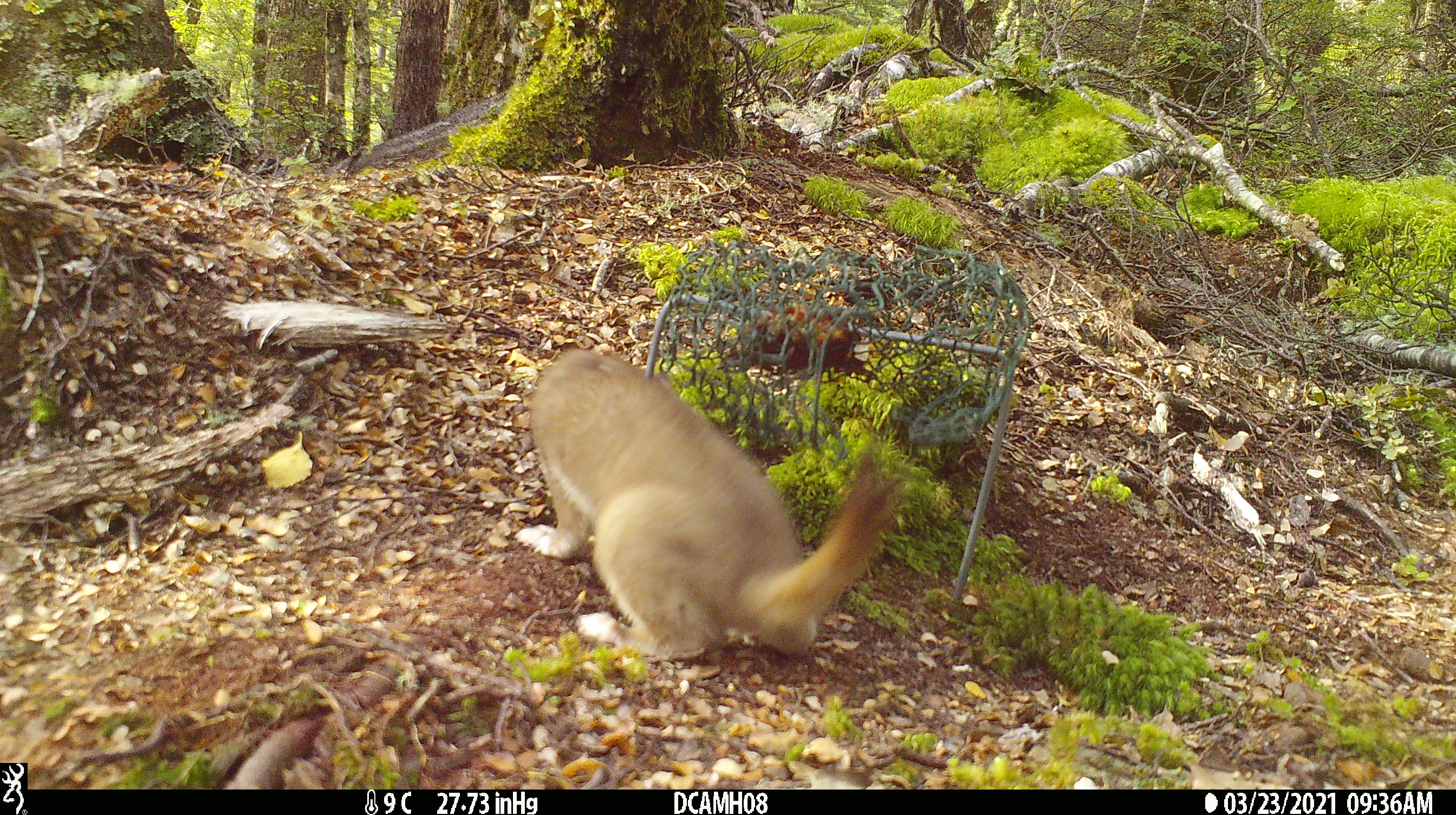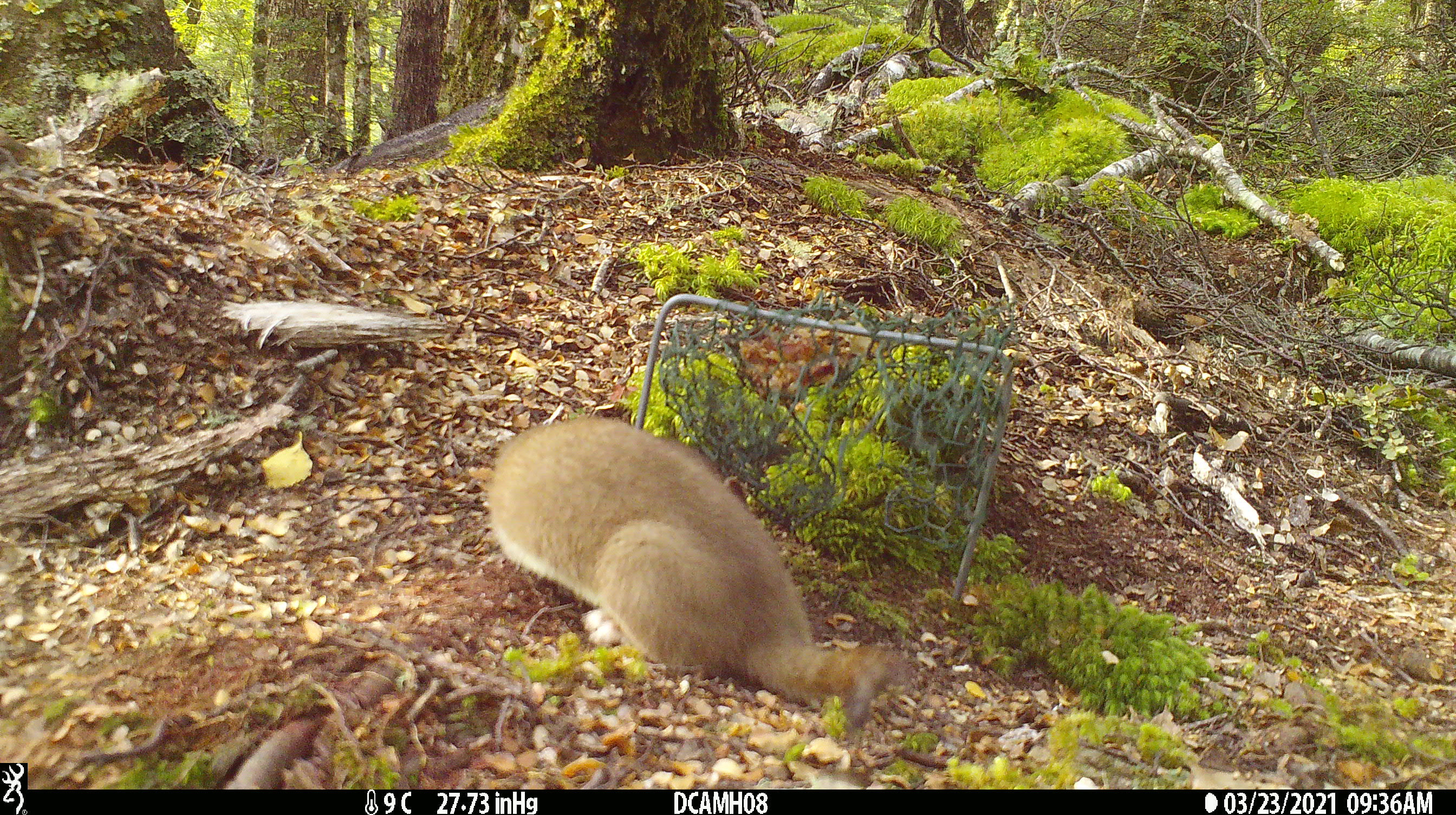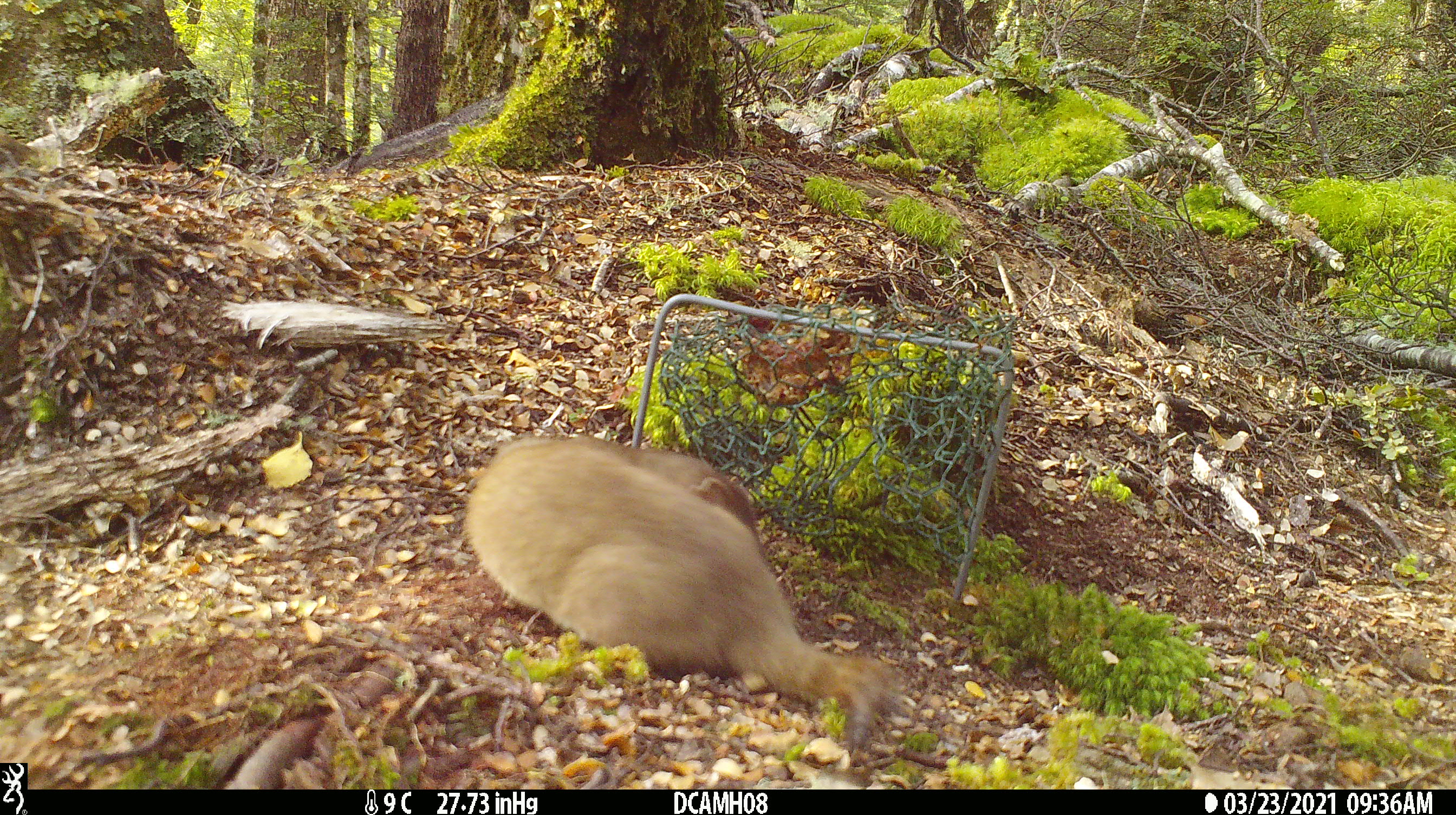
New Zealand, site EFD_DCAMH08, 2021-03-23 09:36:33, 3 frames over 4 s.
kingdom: Animalia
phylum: Chordata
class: Mammalia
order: Carnivora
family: Mustelidae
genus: Mustela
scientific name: Mustela erminea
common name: stoat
Stoat (Mustela erminea).